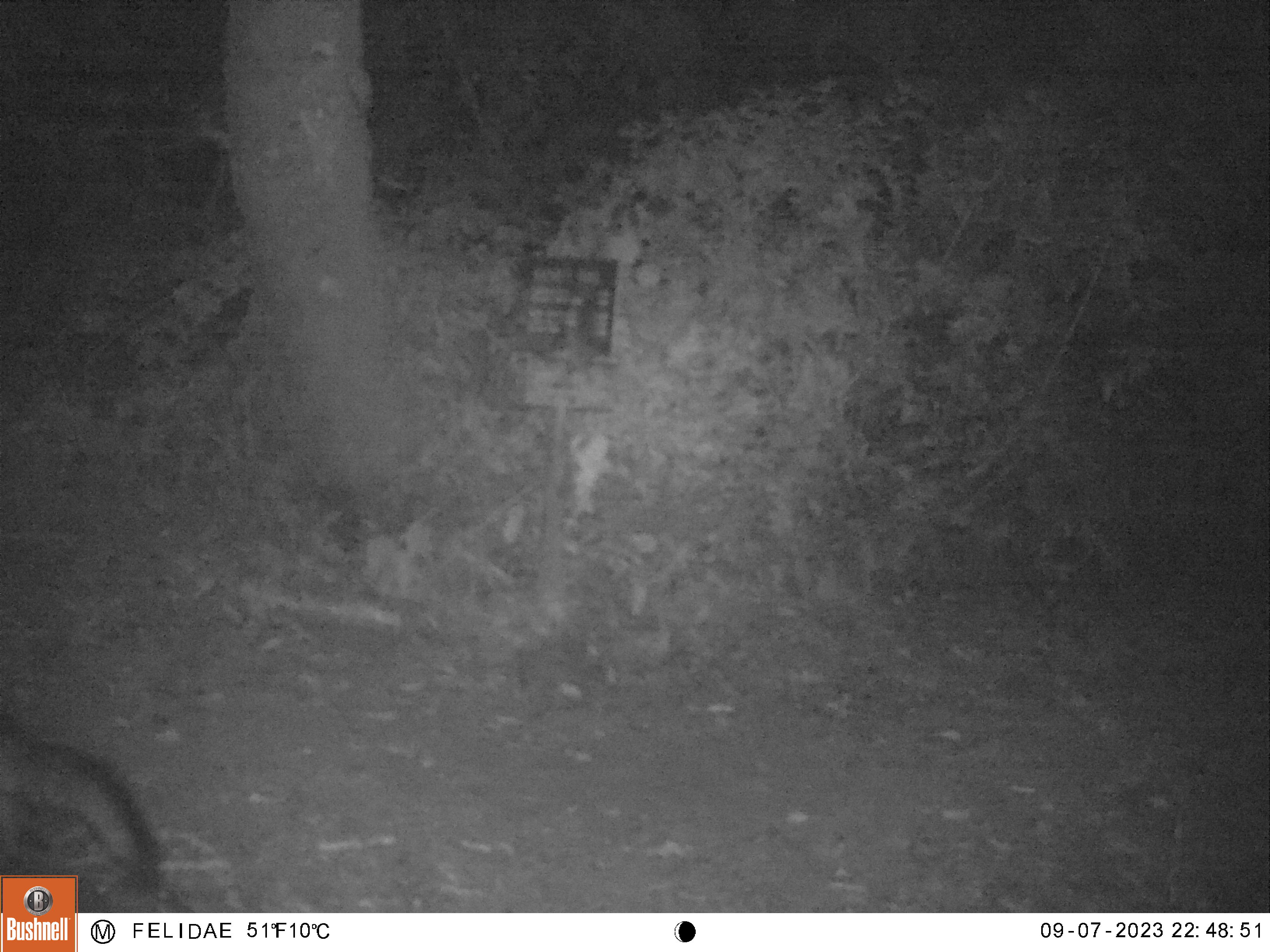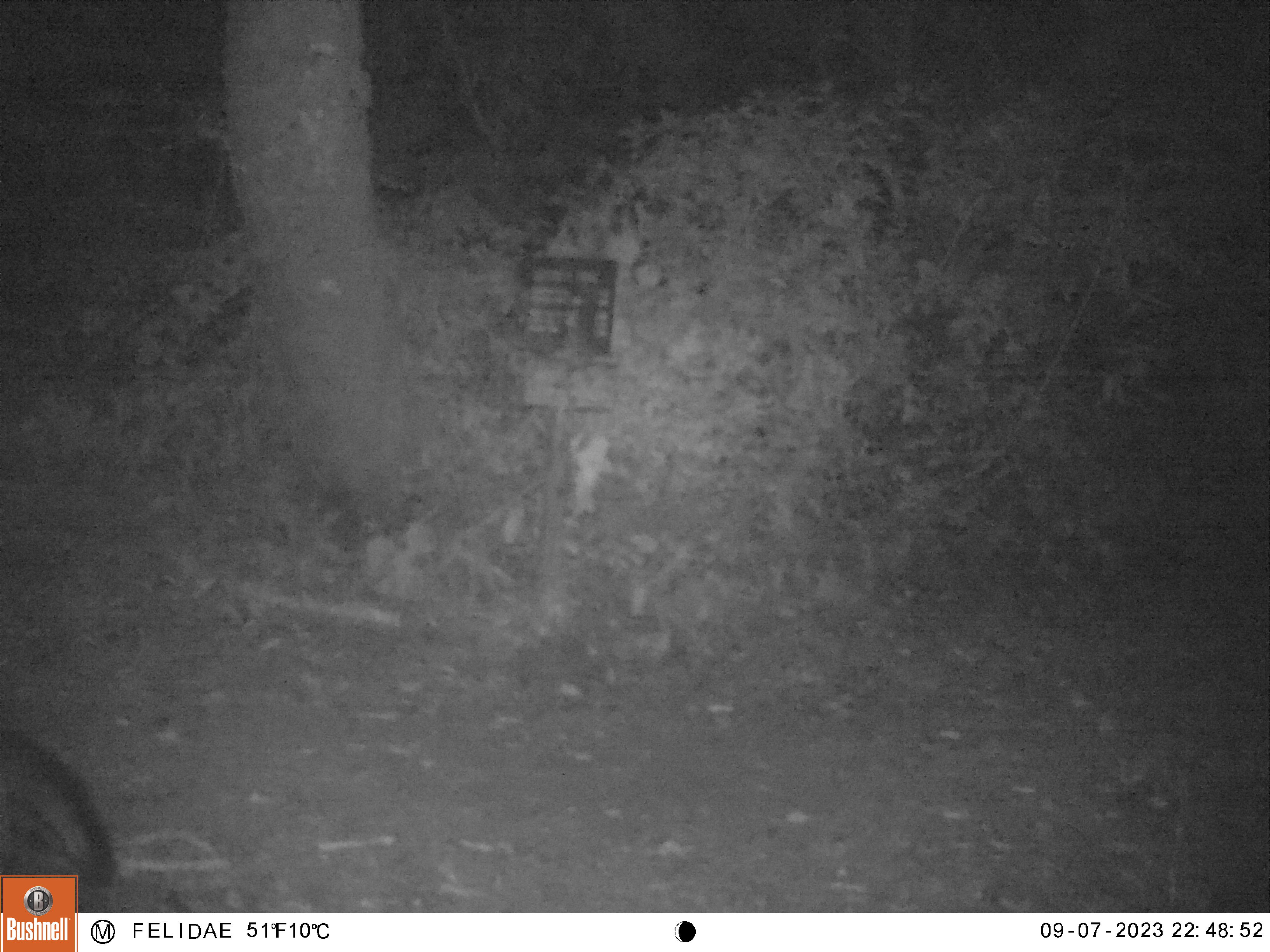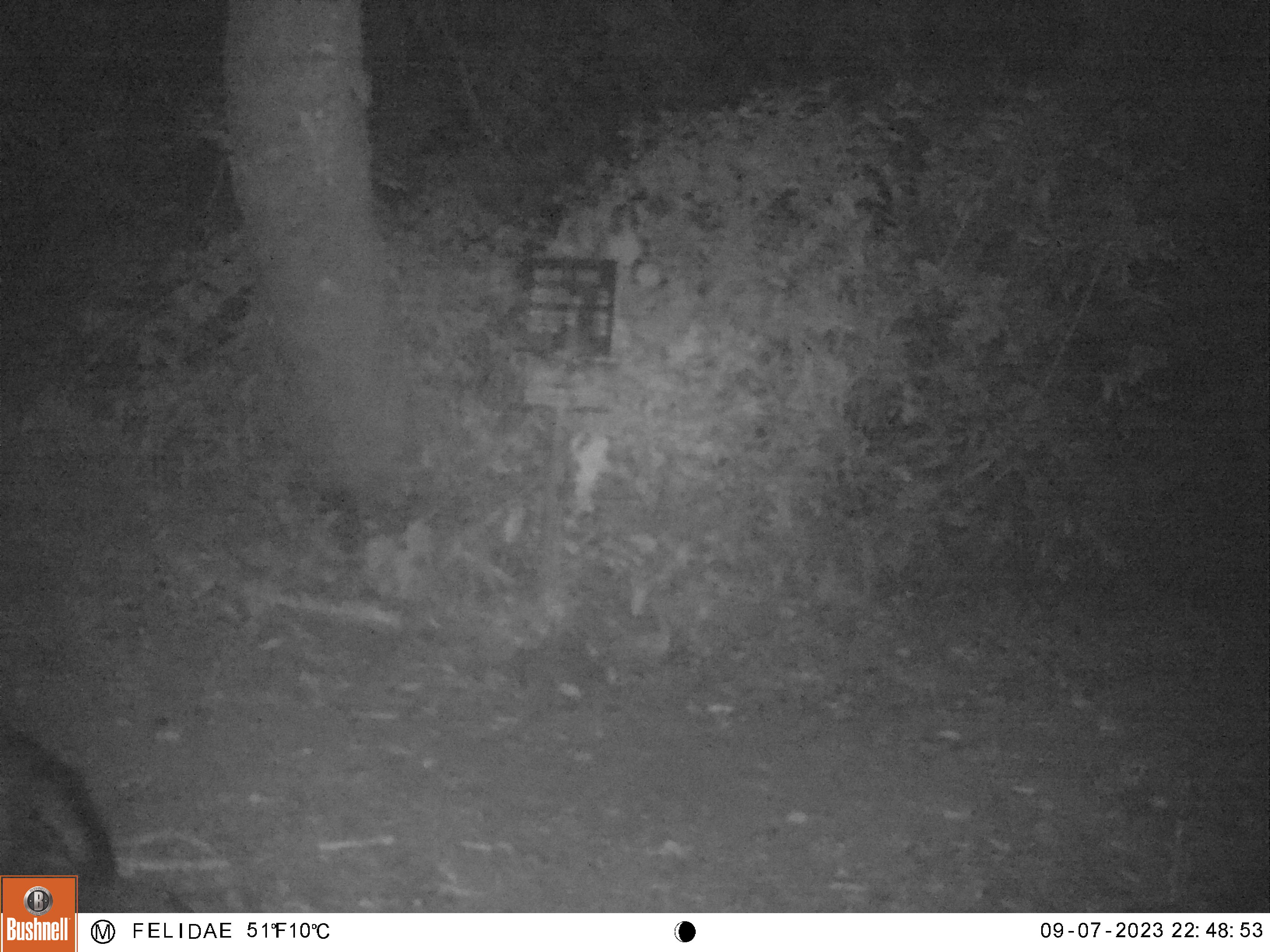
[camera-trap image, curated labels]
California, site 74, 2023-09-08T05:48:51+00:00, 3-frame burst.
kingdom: Animalia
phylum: Chordata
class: Mammalia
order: Carnivora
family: Canidae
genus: Urocyon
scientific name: Urocyon cinereoargenteus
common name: gray fox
Gray fox (Urocyon cinereoargenteus).